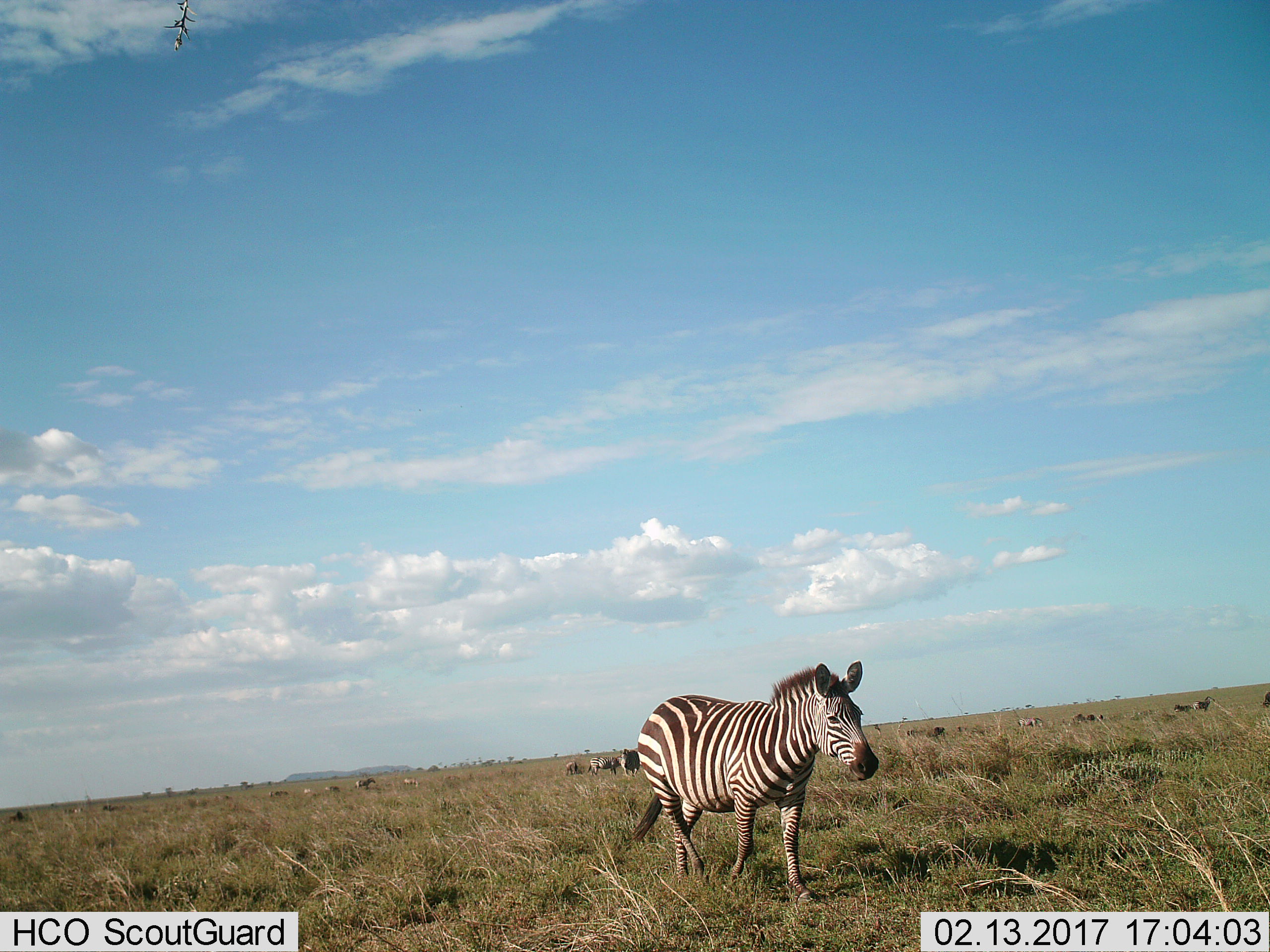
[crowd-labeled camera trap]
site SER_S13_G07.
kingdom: Animalia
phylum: Chordata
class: Mammalia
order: Perissodactyla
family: Equidae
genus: Equus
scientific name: Equus quagga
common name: plains zebra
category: zebraplains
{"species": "zebraplains (plains zebra) (Equus quagga)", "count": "11-50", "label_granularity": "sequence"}